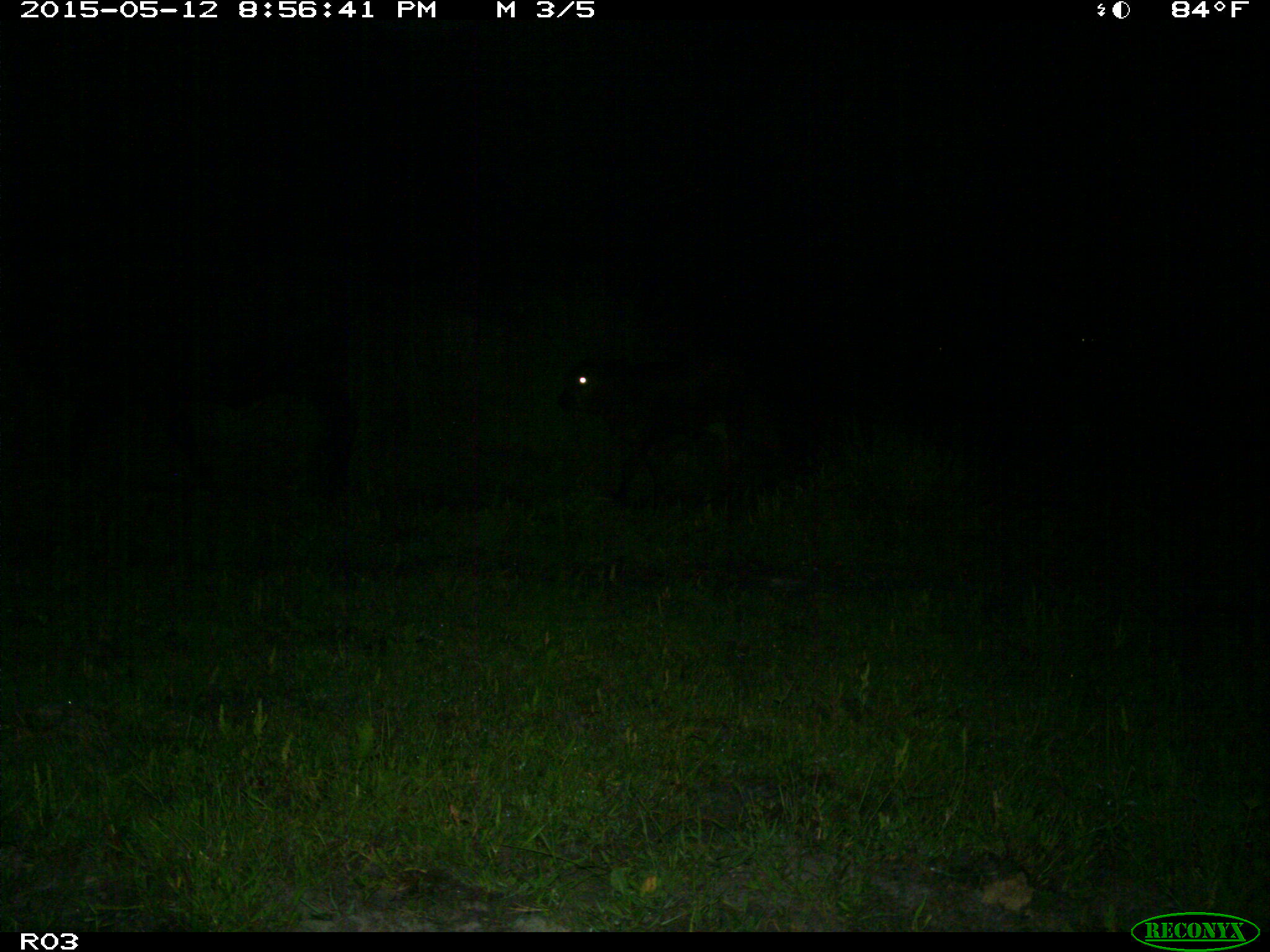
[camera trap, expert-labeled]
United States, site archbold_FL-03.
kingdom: Animalia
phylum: Chordata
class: Mammalia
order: Artiodactyla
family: Bovidae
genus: Bos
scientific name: Bos taurus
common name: domestic cow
Bos taurus (domestic cow).